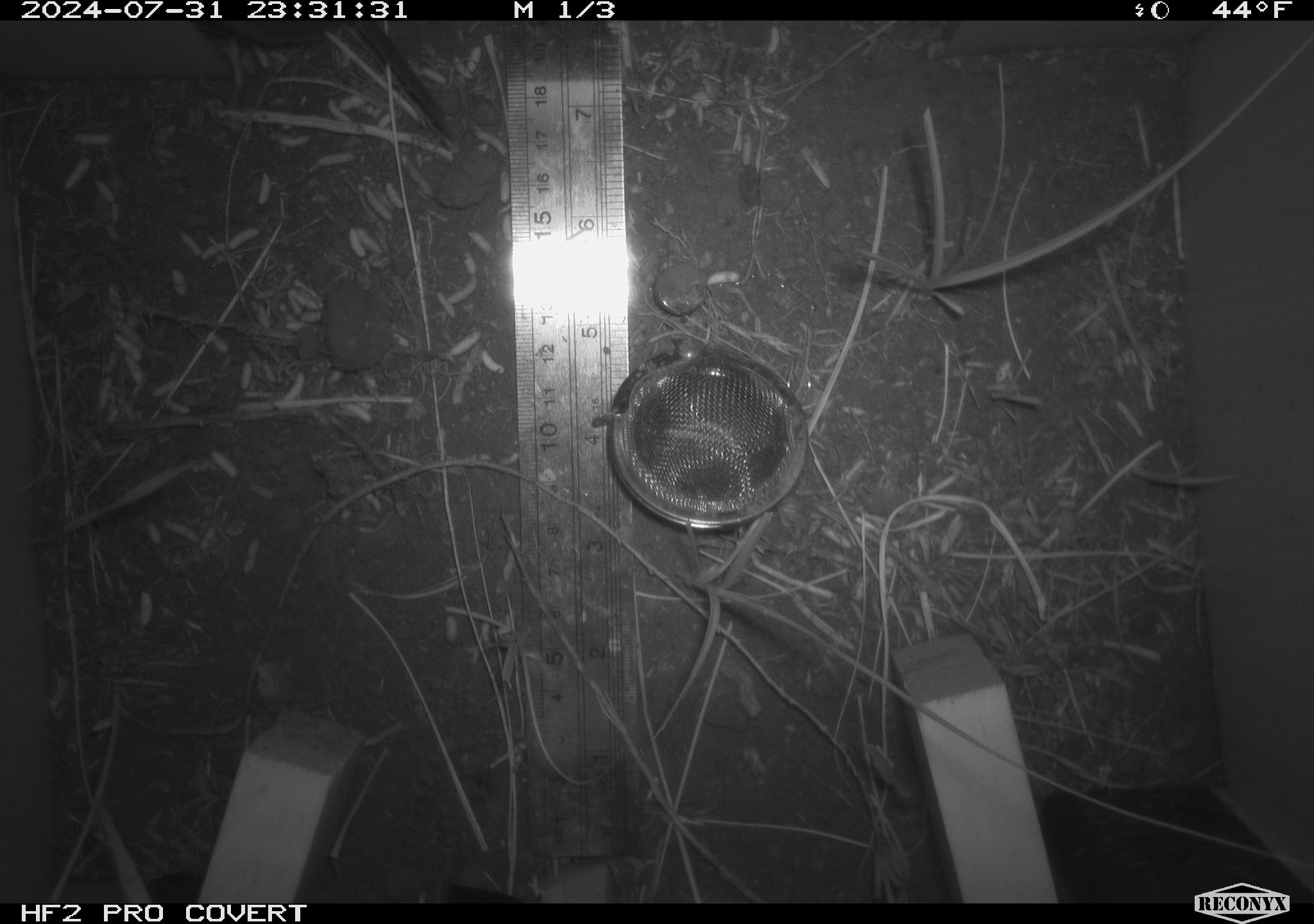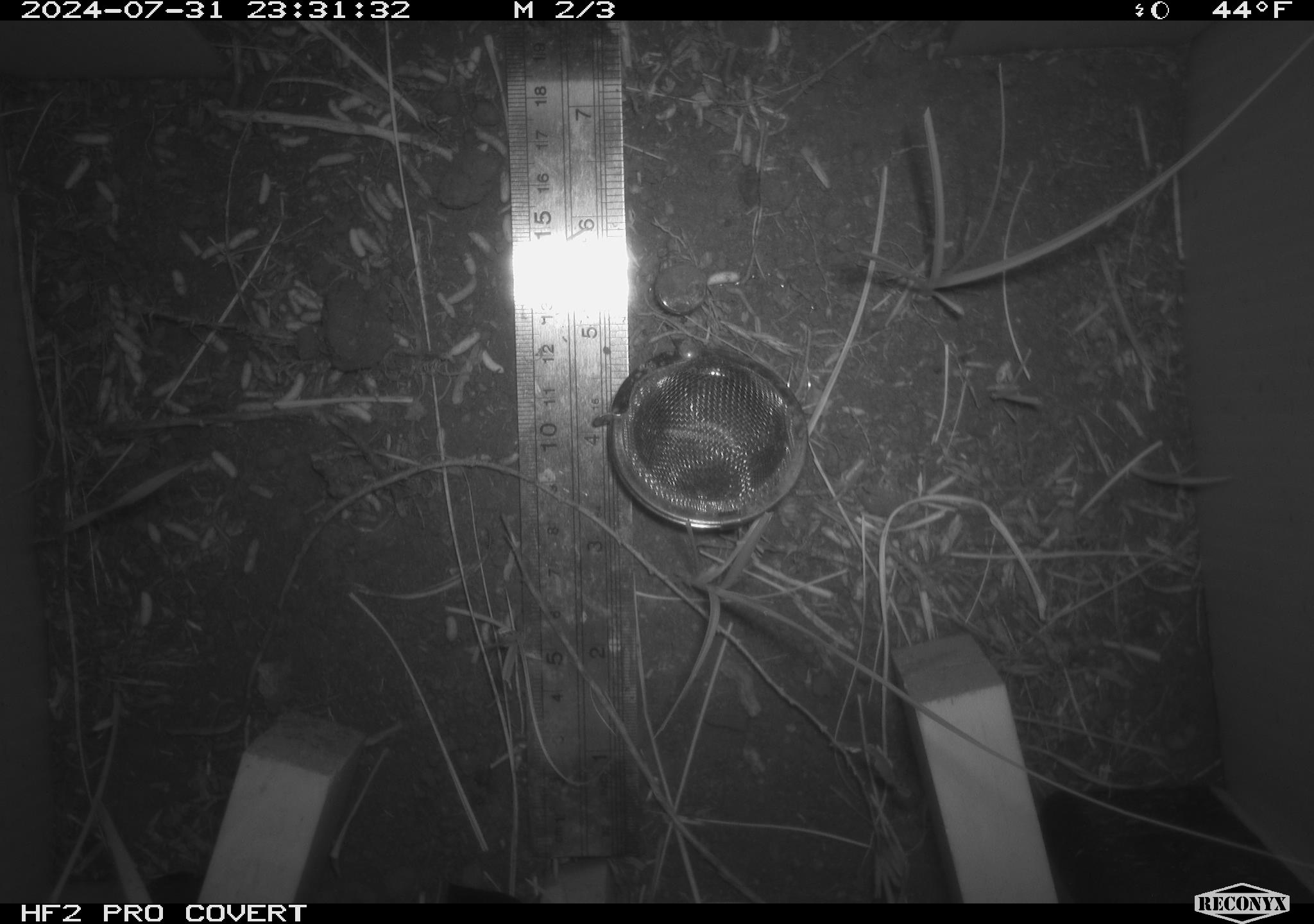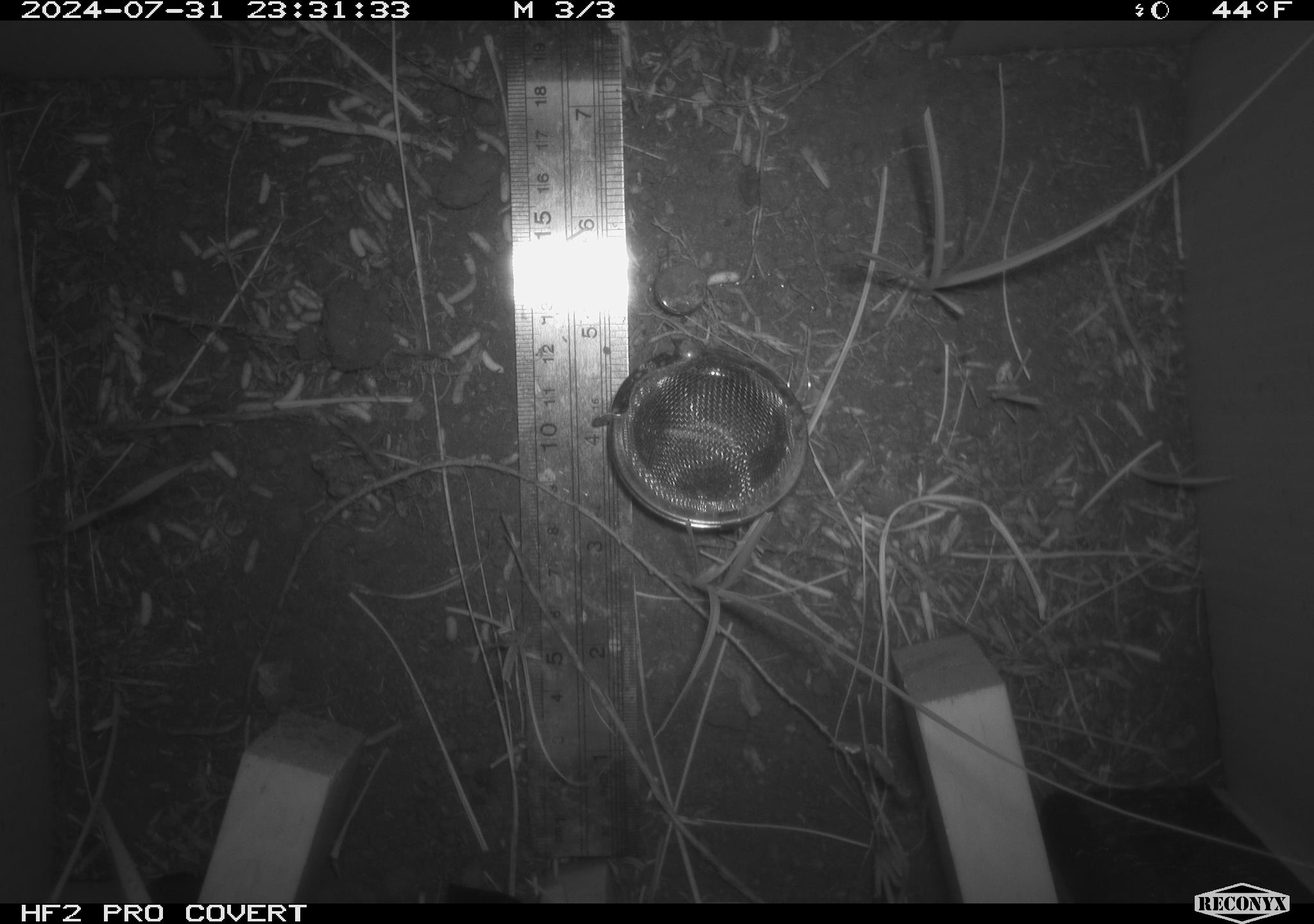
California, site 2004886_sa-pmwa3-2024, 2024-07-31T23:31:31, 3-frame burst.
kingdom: Animalia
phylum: Chordata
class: Mammalia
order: Rodentia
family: Cricetidae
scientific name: Arvicolinae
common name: voles, lemmings, and muskrats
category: arvicolinae subfamily